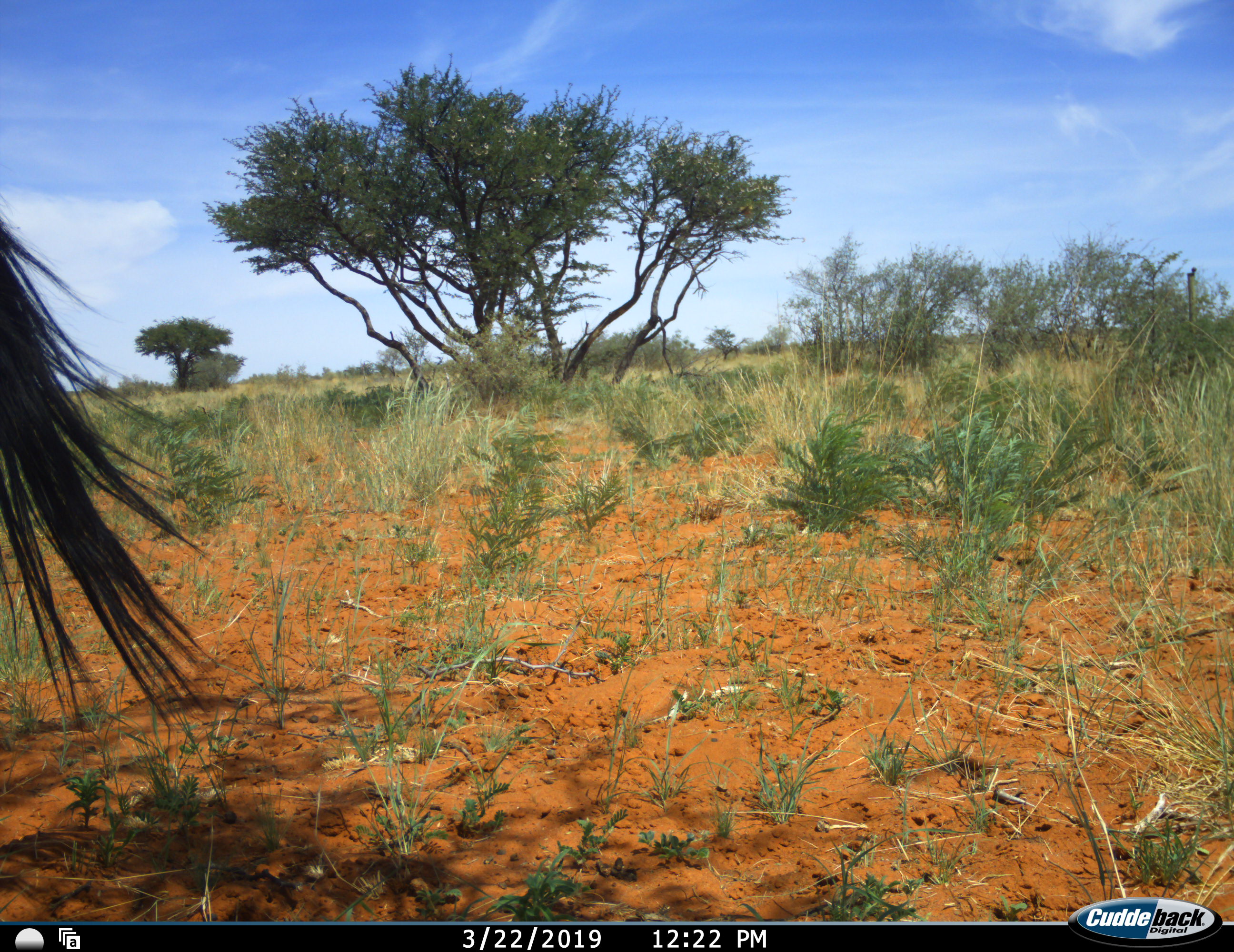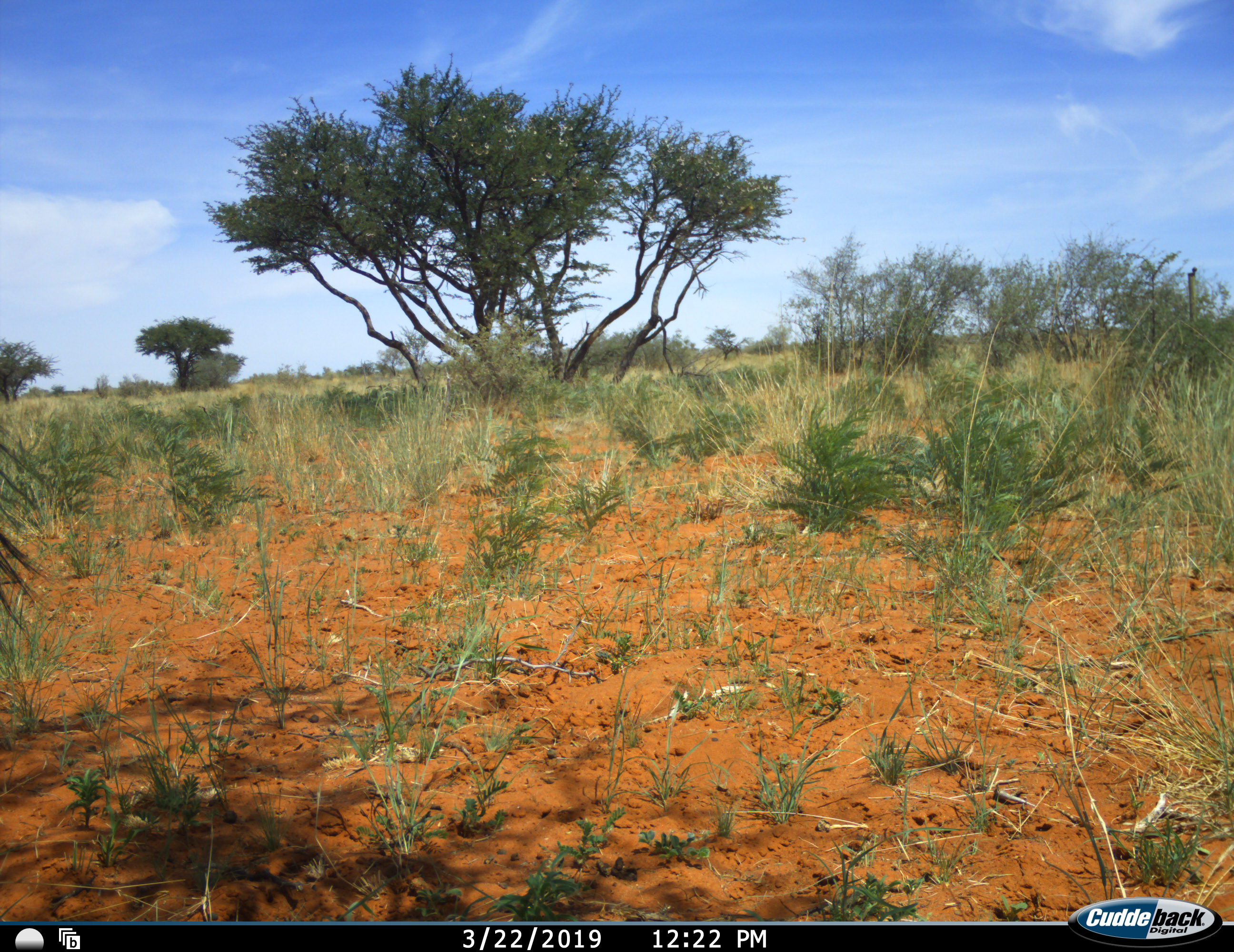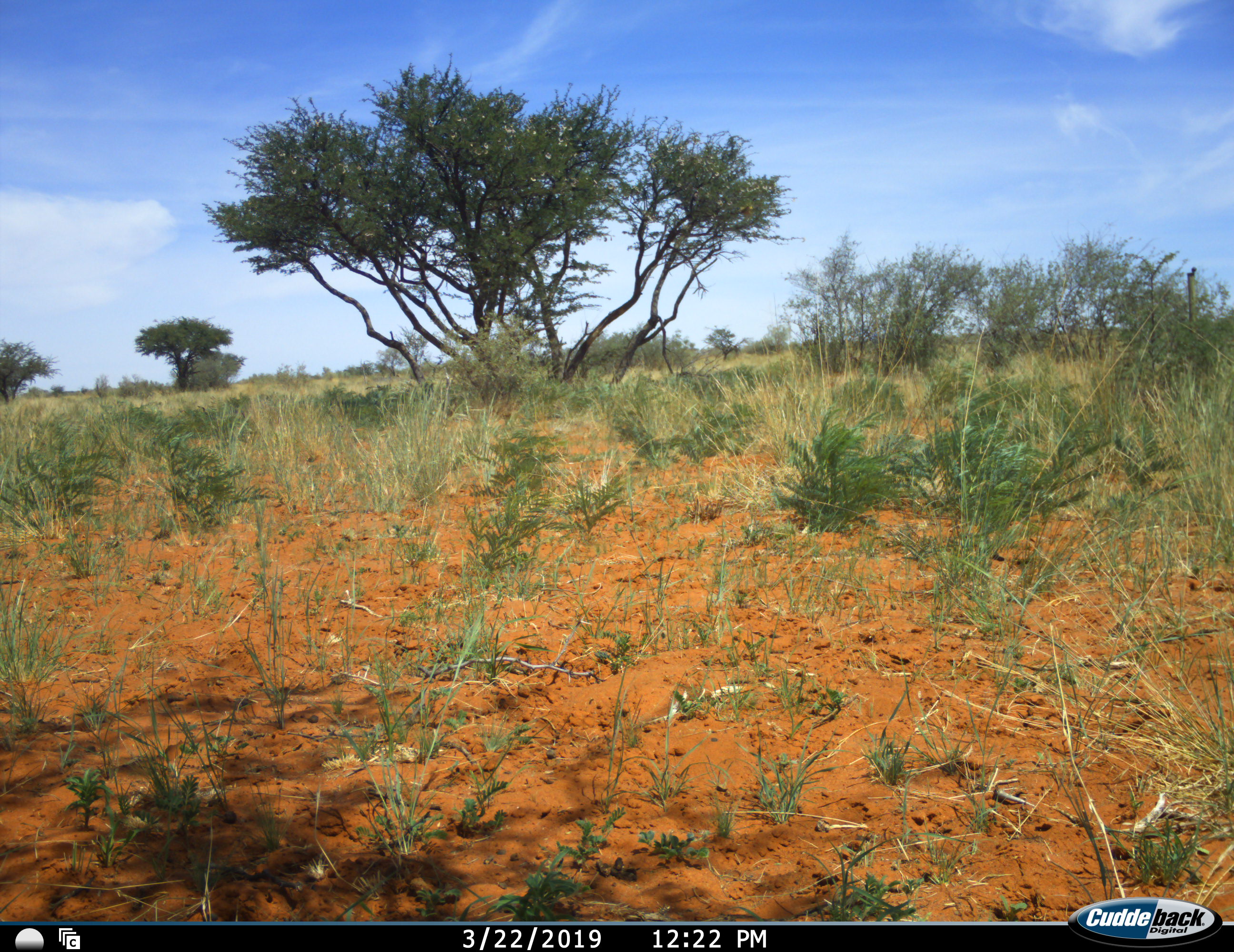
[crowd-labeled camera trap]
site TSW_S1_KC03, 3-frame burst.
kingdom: Animalia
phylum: Chordata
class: Mammalia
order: Artiodactyla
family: Bovidae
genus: Oryx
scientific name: Oryx gazella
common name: gemsbok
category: oryx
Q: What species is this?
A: Oryx (gemsbok) (Oryx gazella).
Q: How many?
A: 1.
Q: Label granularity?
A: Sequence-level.